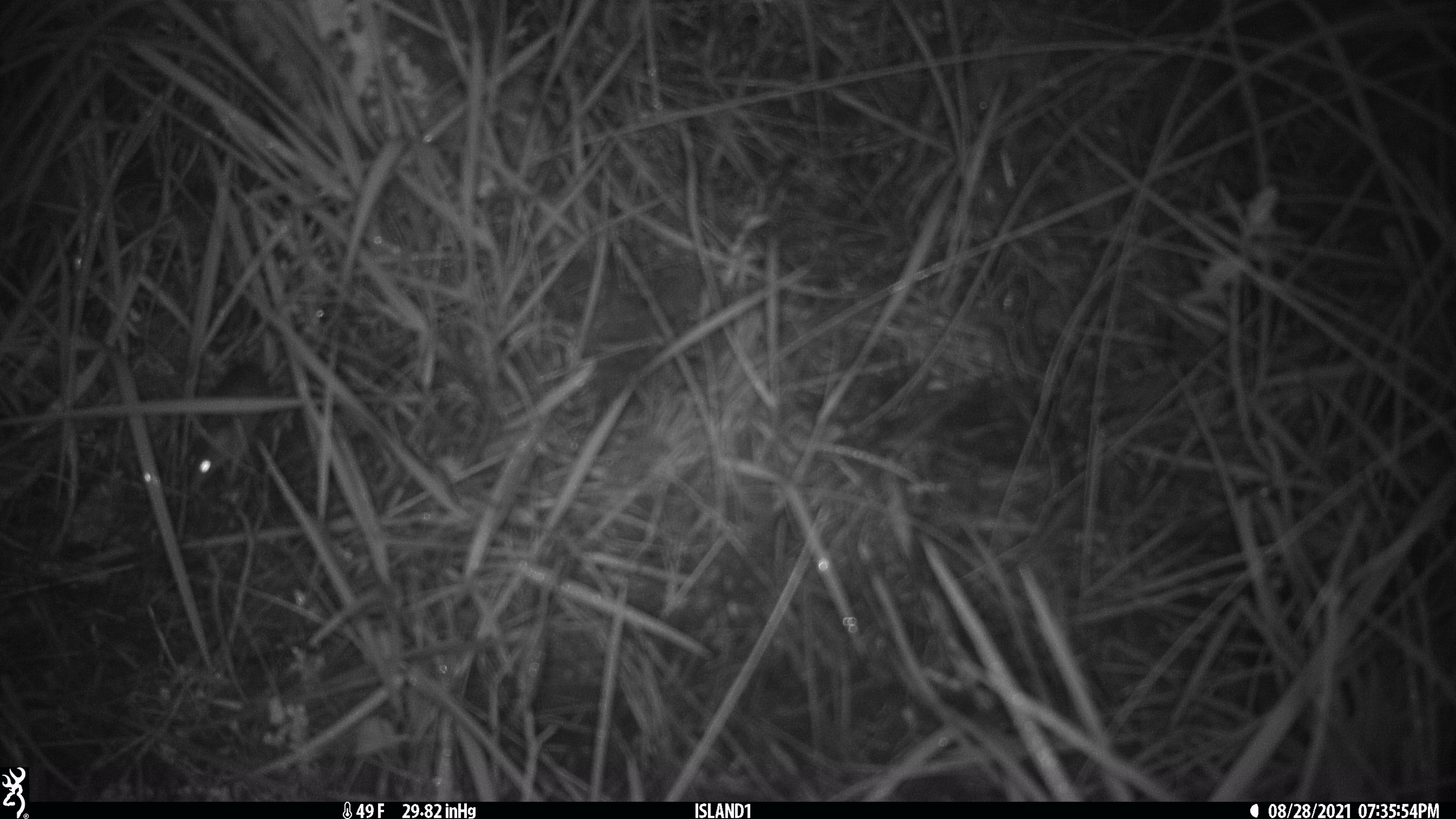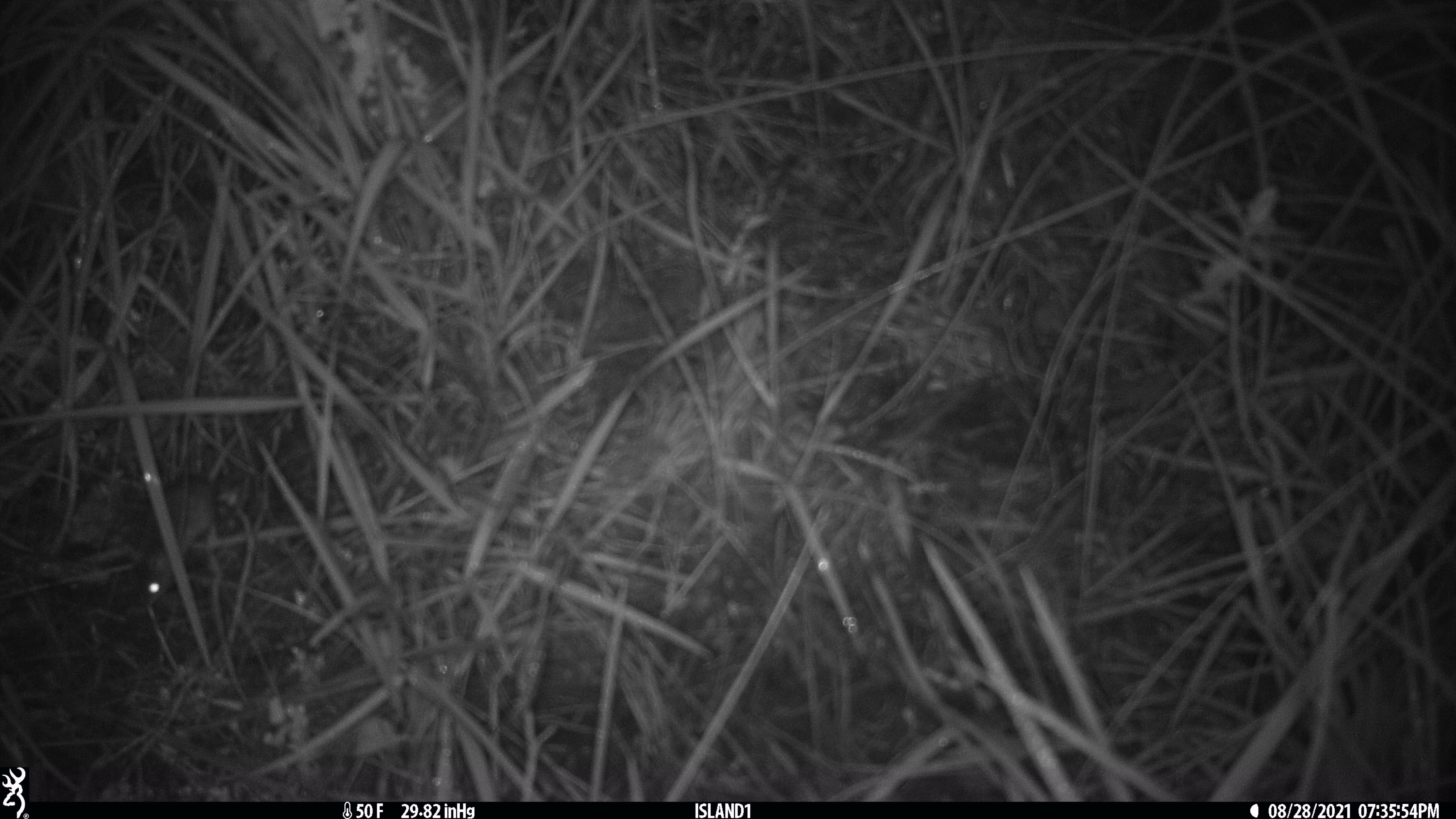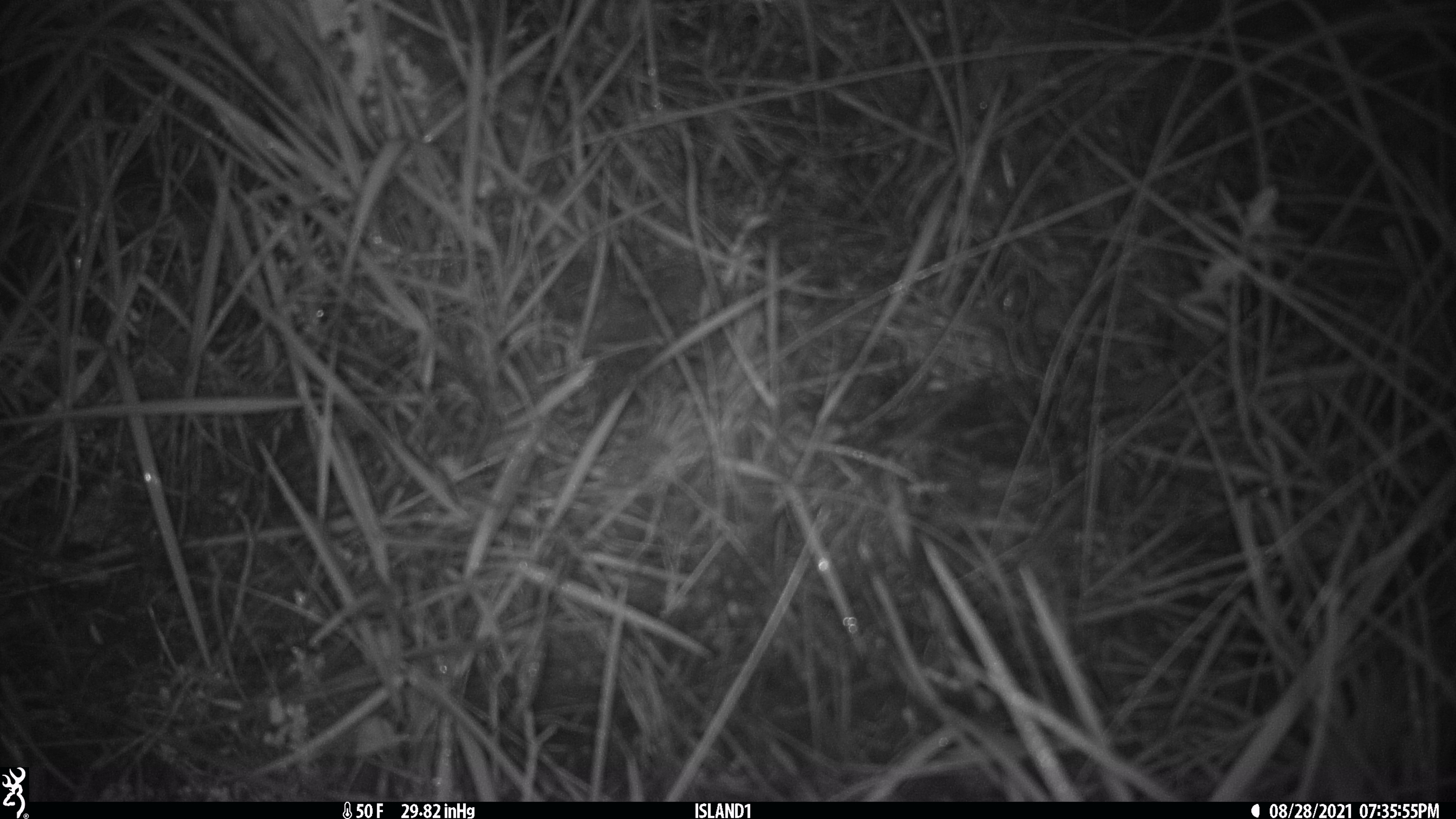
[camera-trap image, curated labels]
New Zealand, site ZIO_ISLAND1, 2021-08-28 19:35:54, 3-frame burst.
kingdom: Animalia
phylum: Chordata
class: Mammalia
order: Rodentia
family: Muridae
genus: Mus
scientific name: Mus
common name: mouse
Mouse (Mus).